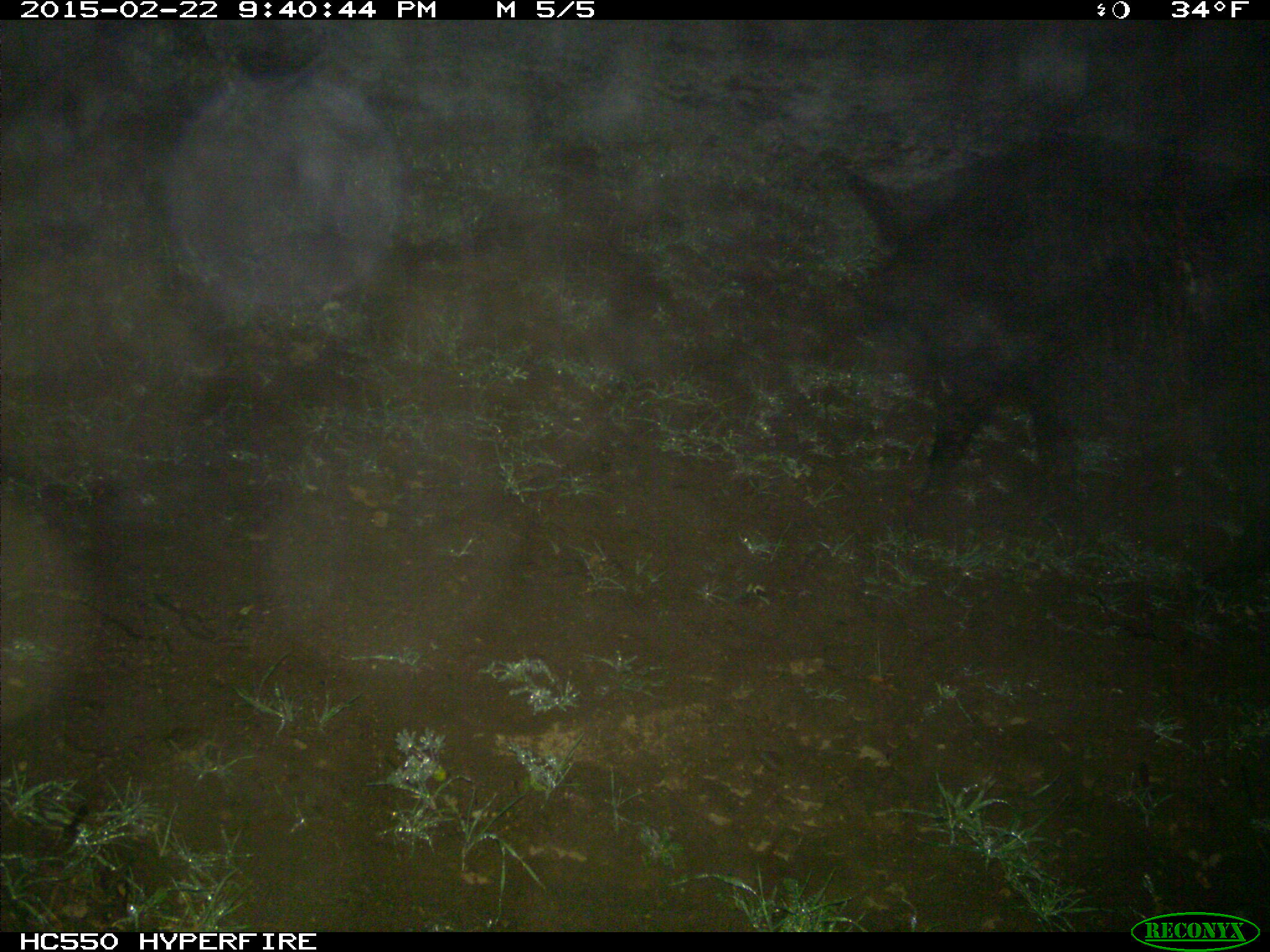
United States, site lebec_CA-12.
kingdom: Animalia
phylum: Chordata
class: Mammalia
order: Artiodactyla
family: Suidae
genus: Sus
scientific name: Sus scrofa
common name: wild boar